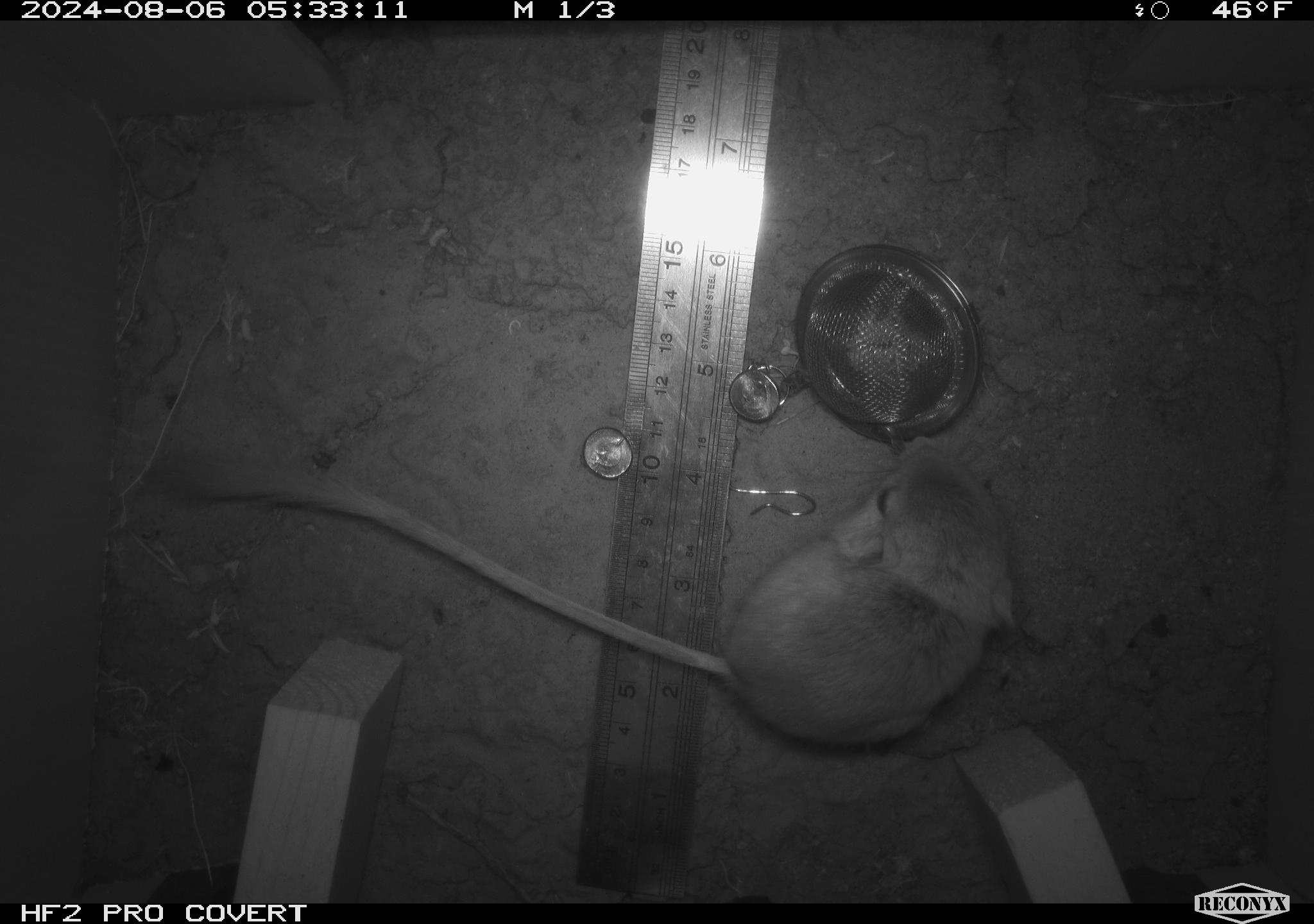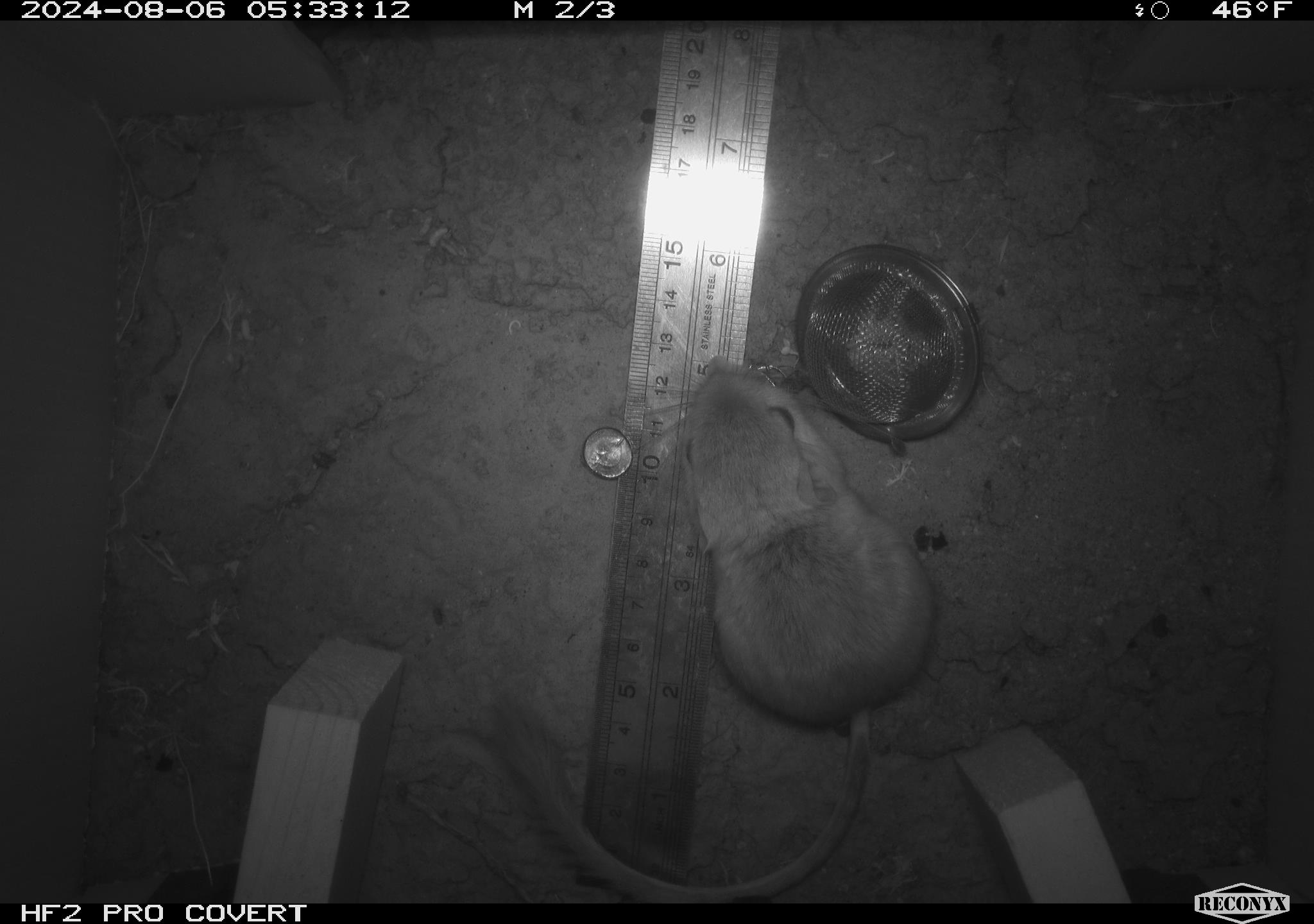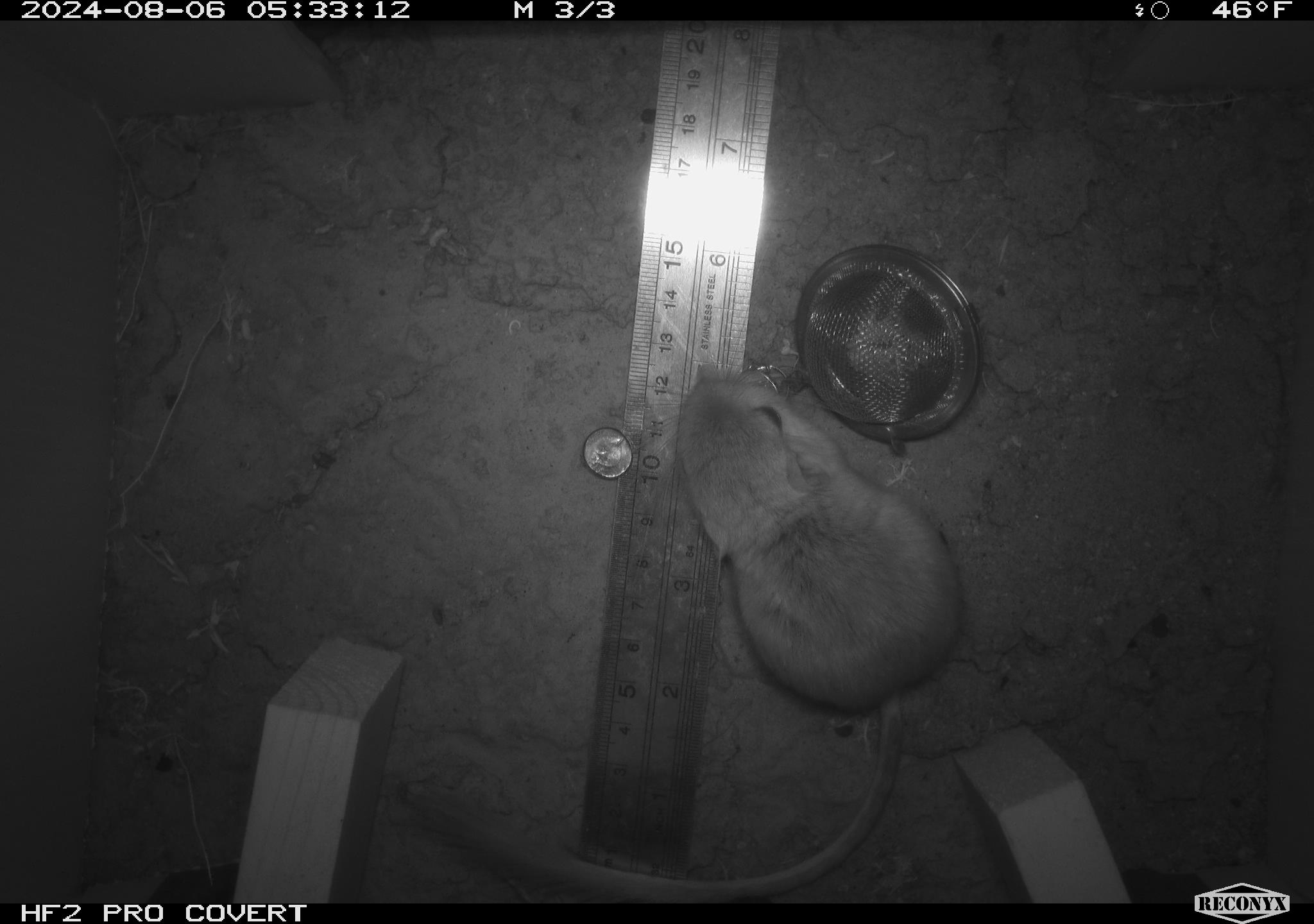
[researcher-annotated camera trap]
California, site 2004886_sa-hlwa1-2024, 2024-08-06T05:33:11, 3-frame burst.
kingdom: Animalia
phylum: Chordata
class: Mammalia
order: Rodentia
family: Heteromyidae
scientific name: Heteromyidae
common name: kangaroo rats and pocket mice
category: heteromyidae family